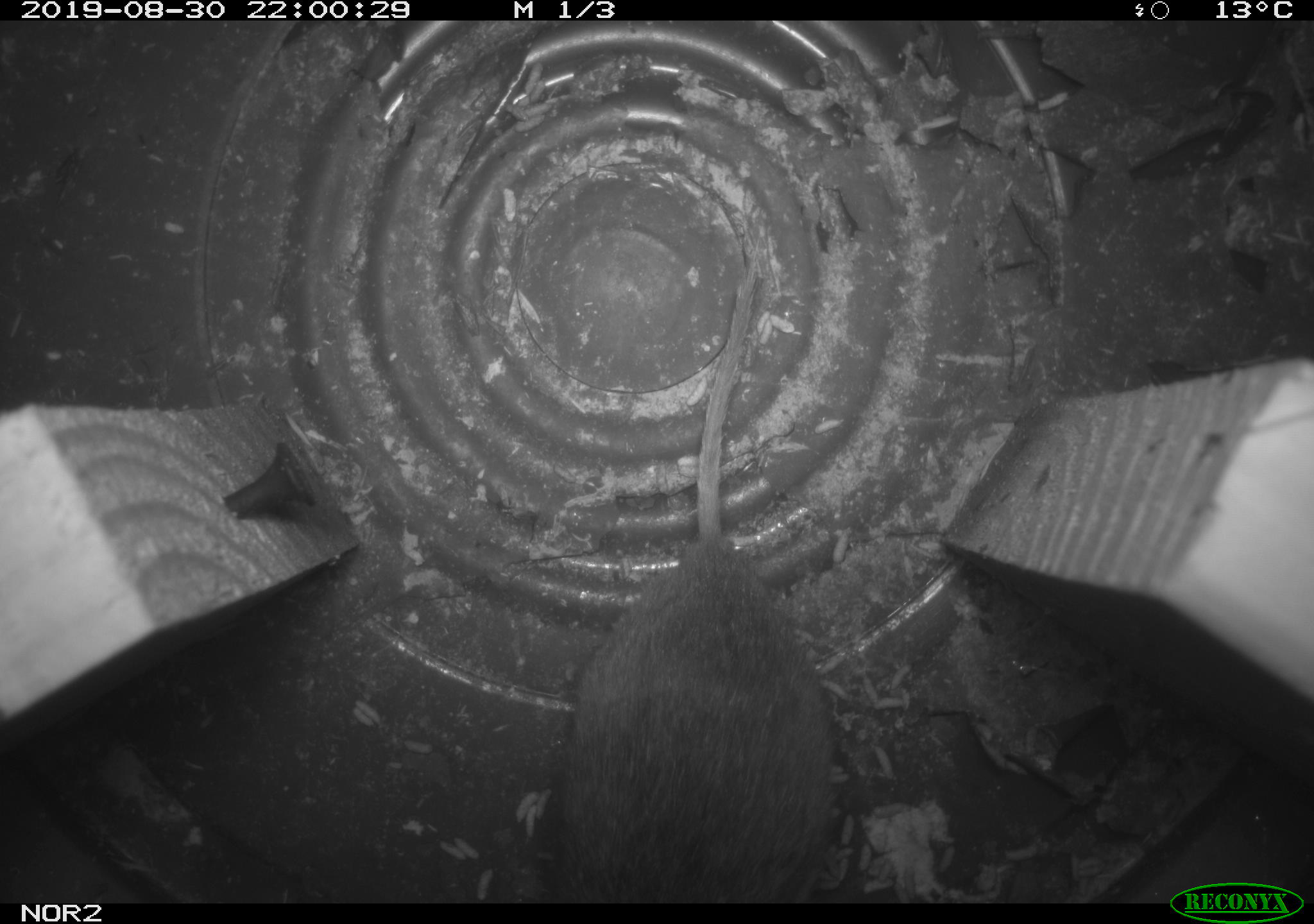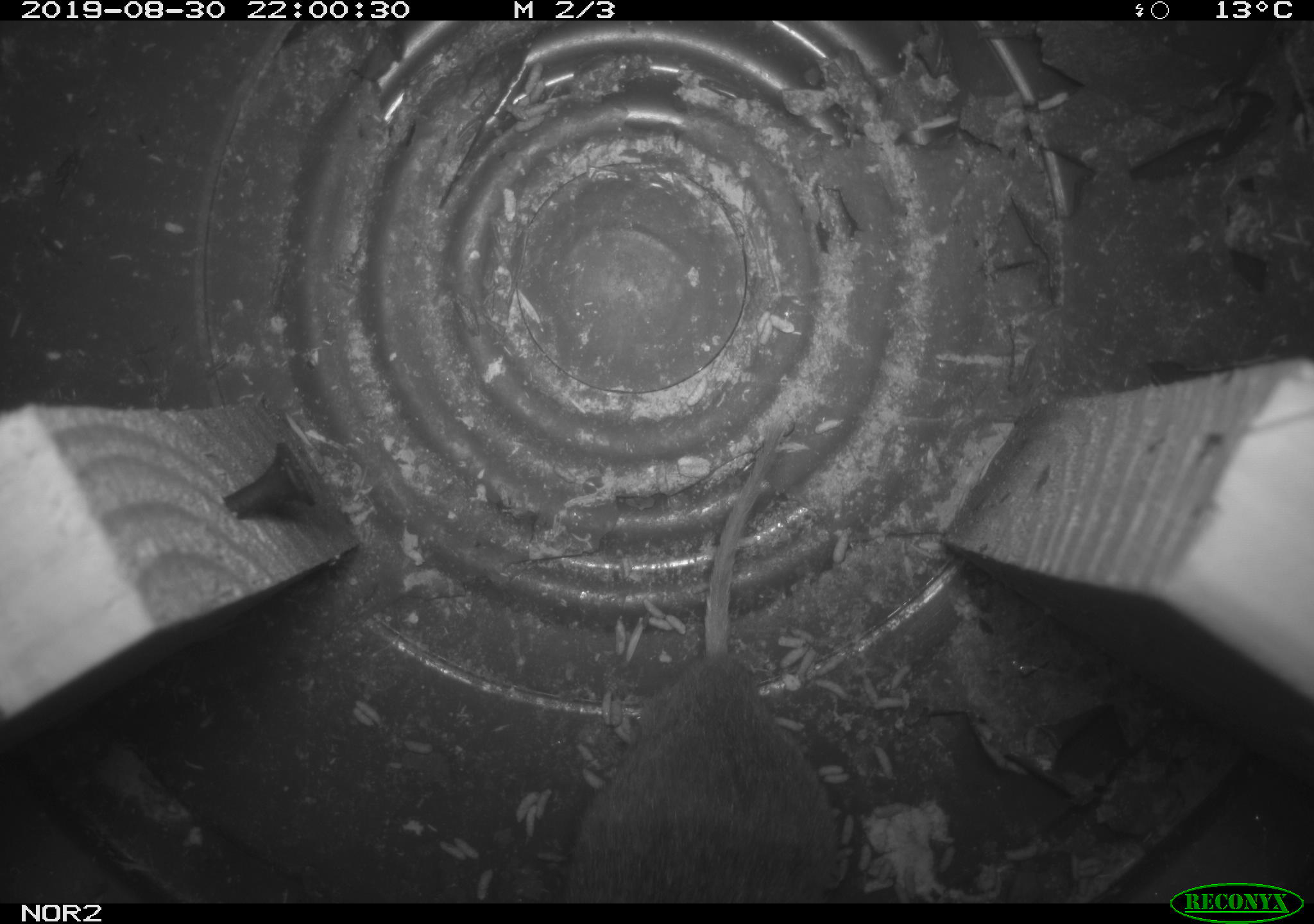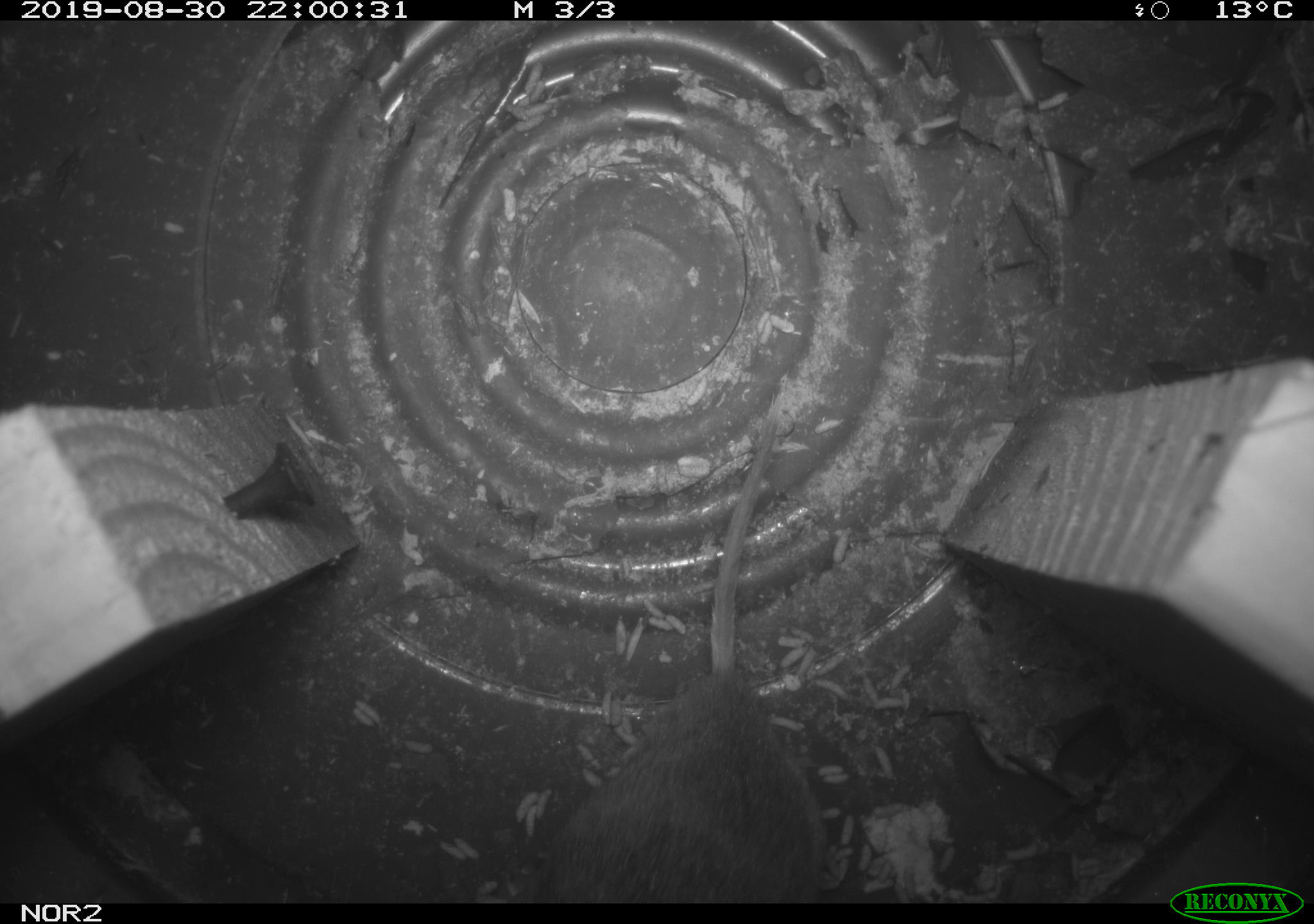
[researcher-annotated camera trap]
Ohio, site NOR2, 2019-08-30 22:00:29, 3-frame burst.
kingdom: Animalia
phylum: Chordata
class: Mammalia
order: Rodentia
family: Cricetidae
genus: Microtus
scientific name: Microtus pennsylvanicus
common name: meadow vole